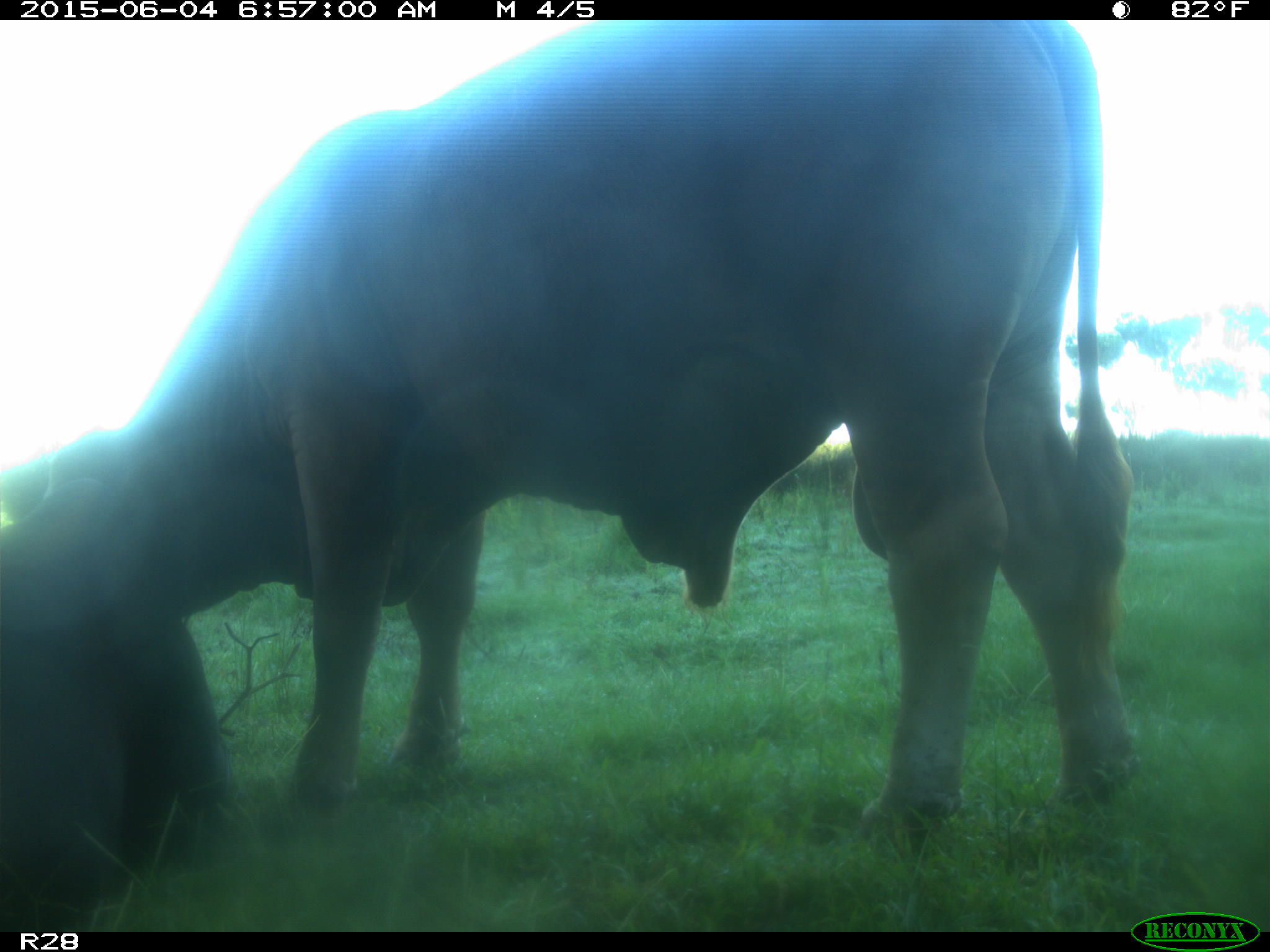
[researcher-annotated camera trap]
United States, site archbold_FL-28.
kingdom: Animalia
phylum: Chordata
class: Mammalia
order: Artiodactyla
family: Bovidae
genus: Bos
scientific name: Bos taurus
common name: domestic cow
Bos taurus (domestic cow).